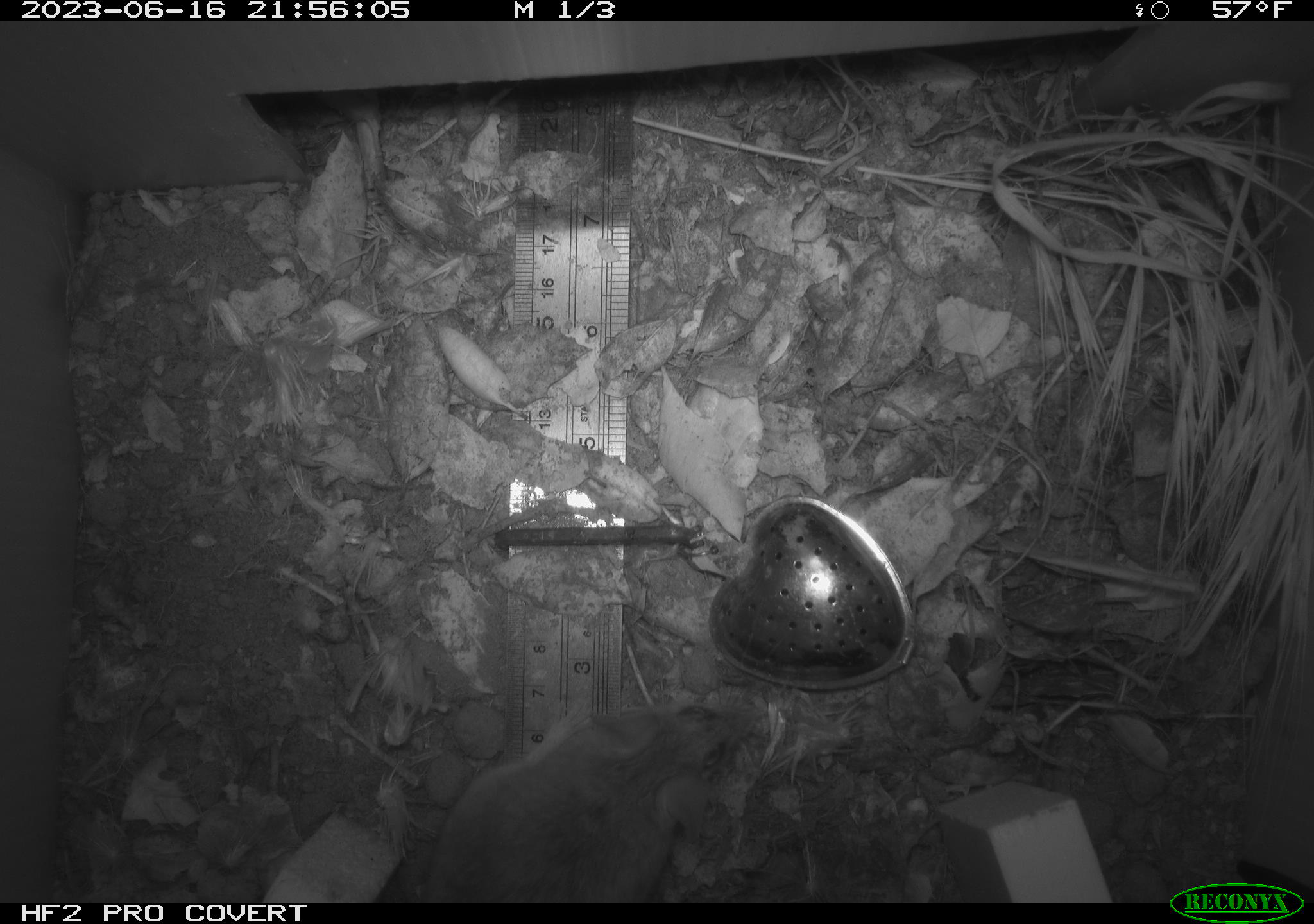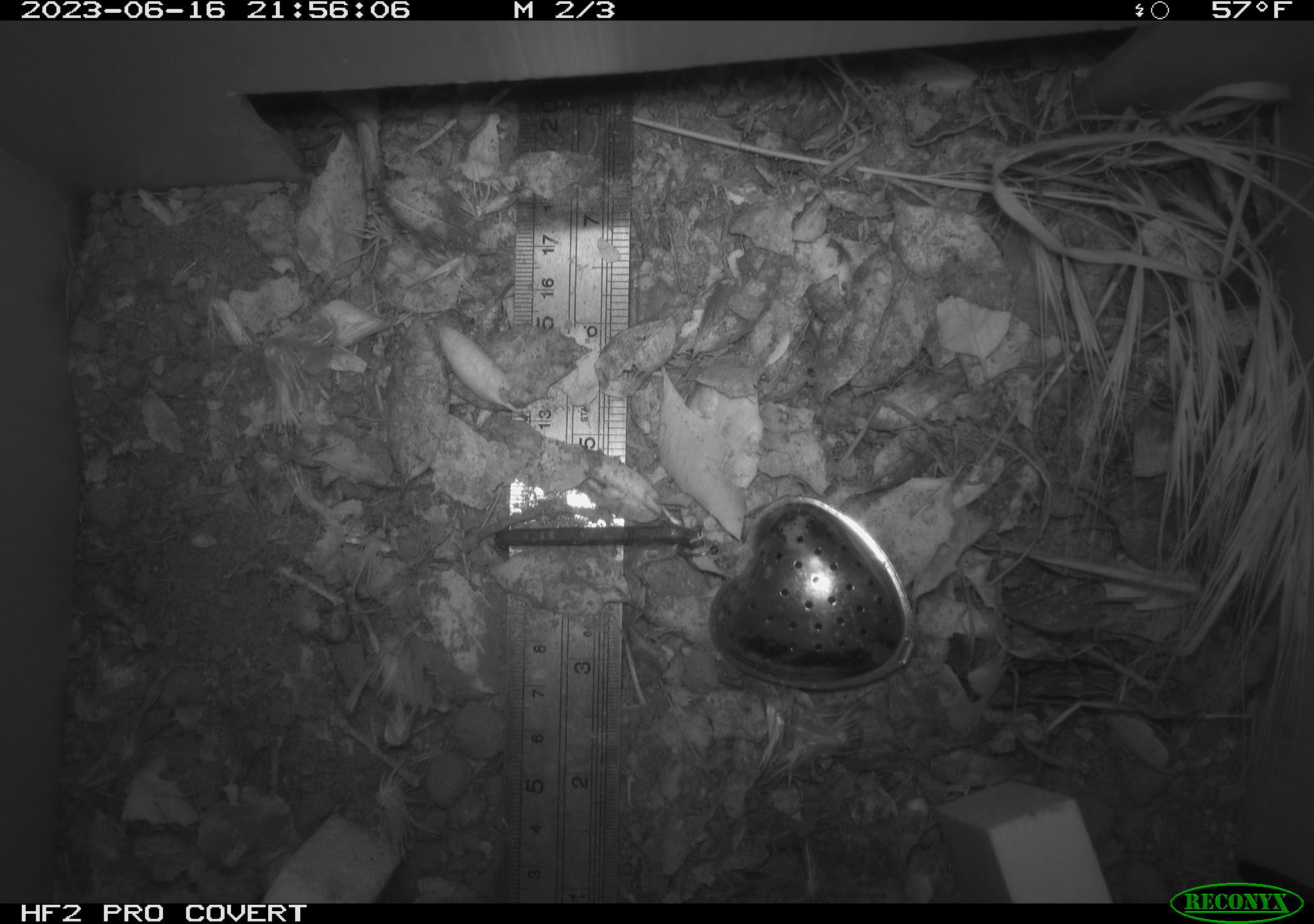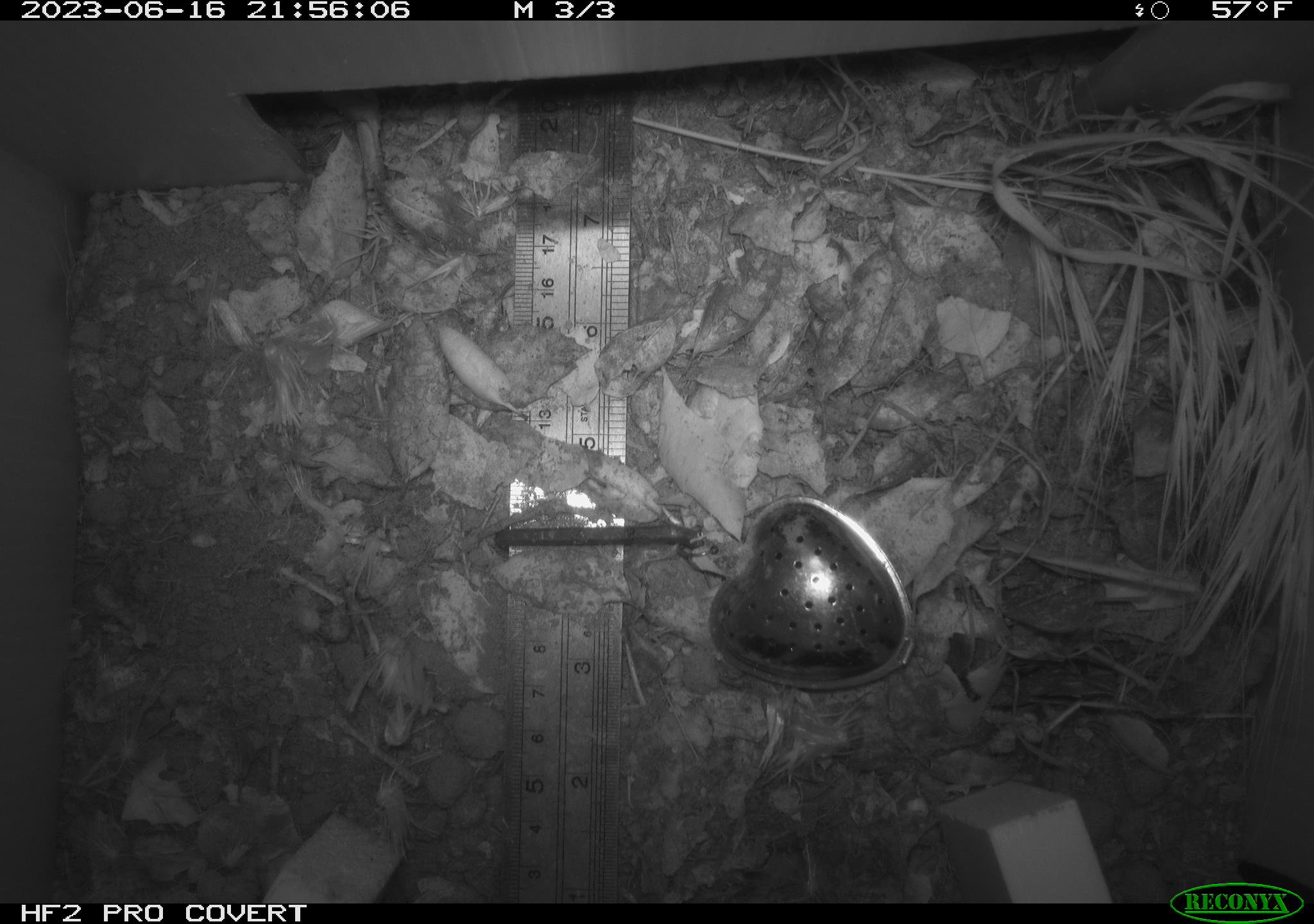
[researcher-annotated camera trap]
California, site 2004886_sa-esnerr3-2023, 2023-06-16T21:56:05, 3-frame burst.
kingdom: Animalia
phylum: Chordata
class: Mammalia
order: Rodentia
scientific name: Rodentia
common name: mouse species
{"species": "mouse species (Rodentia)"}